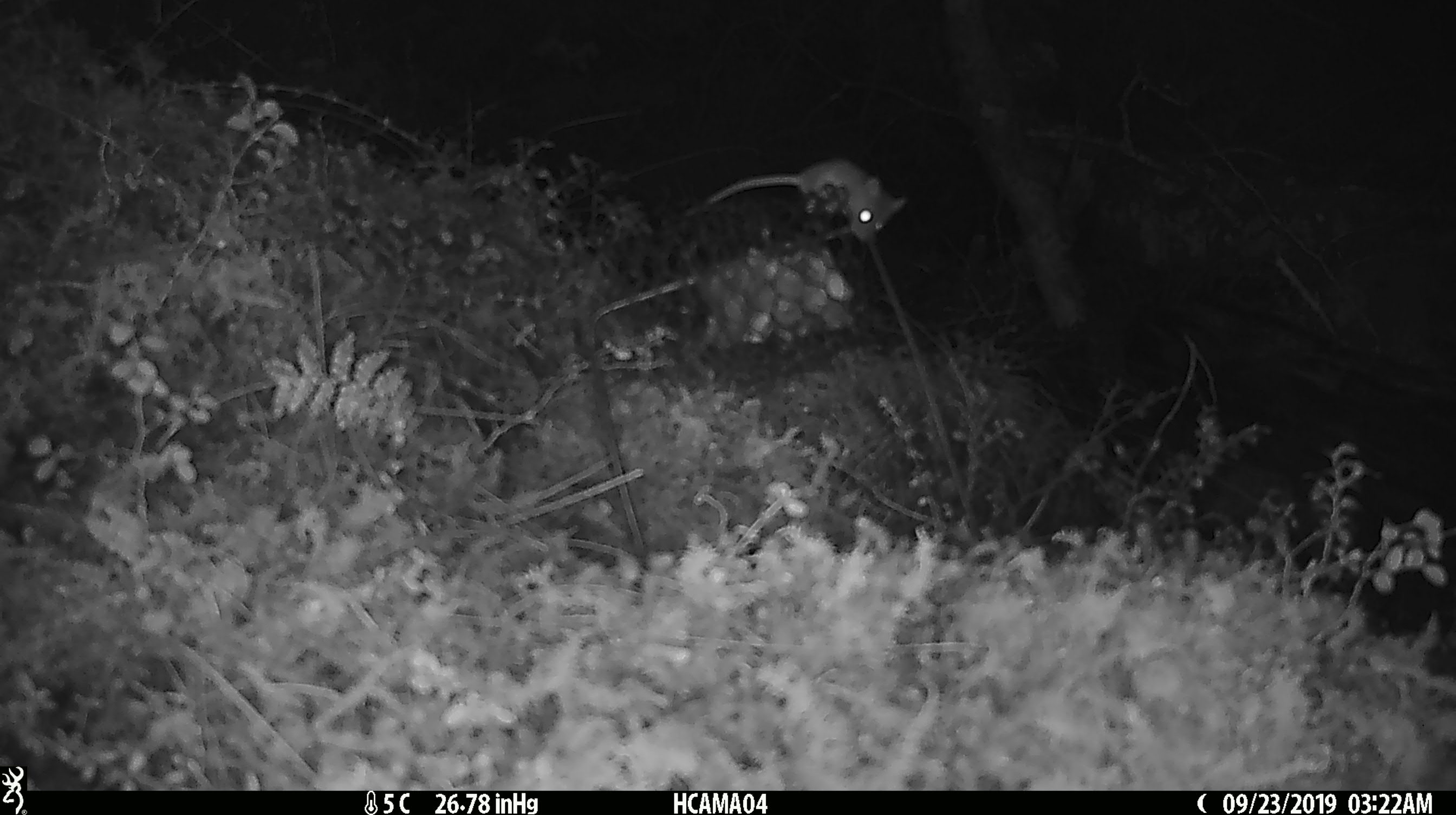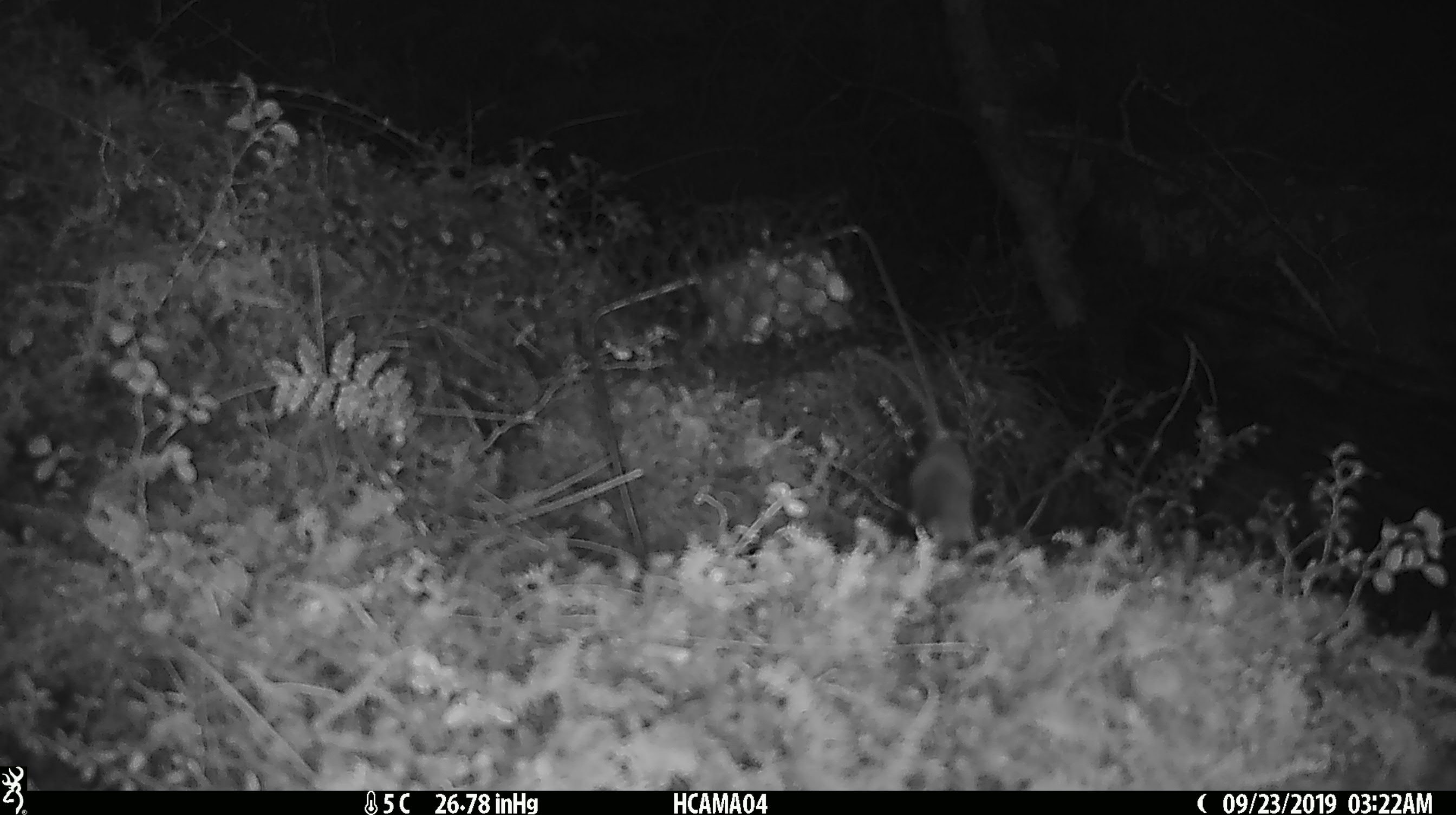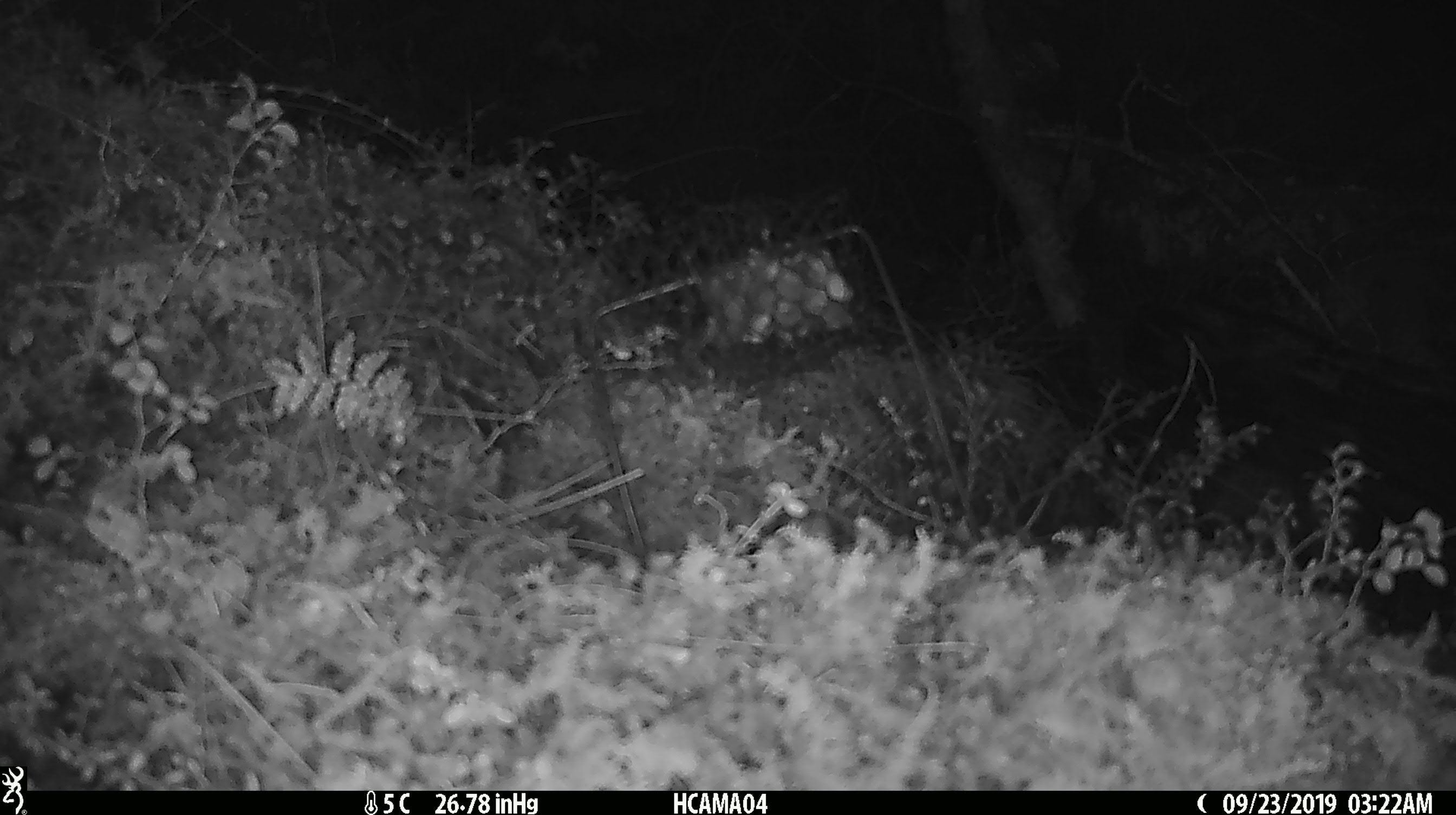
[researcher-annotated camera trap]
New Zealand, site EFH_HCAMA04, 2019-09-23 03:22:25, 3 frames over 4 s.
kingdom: Animalia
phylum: Chordata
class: Mammalia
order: Rodentia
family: Muridae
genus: Mus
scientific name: Mus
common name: mouse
Mouse (Mus).